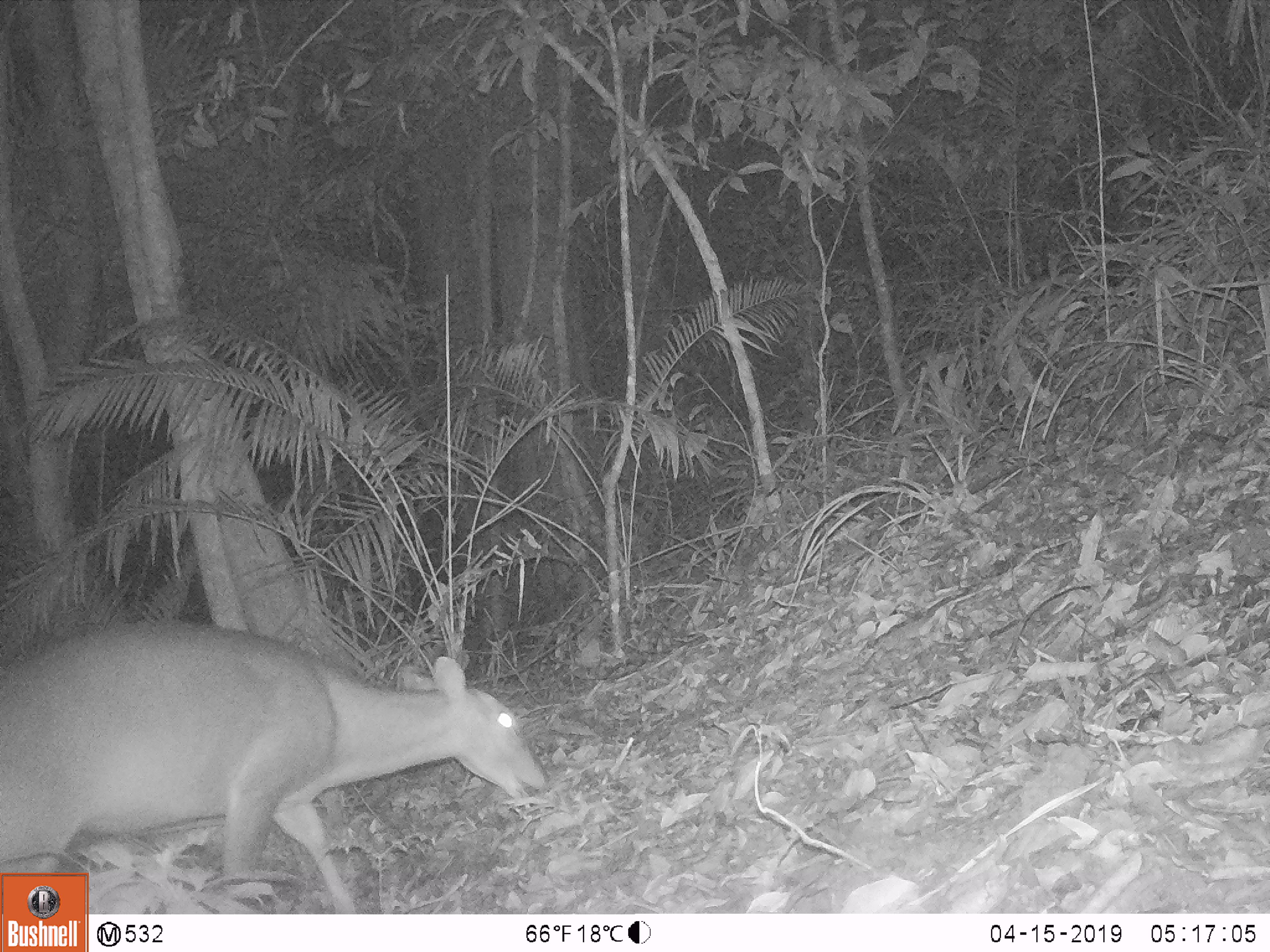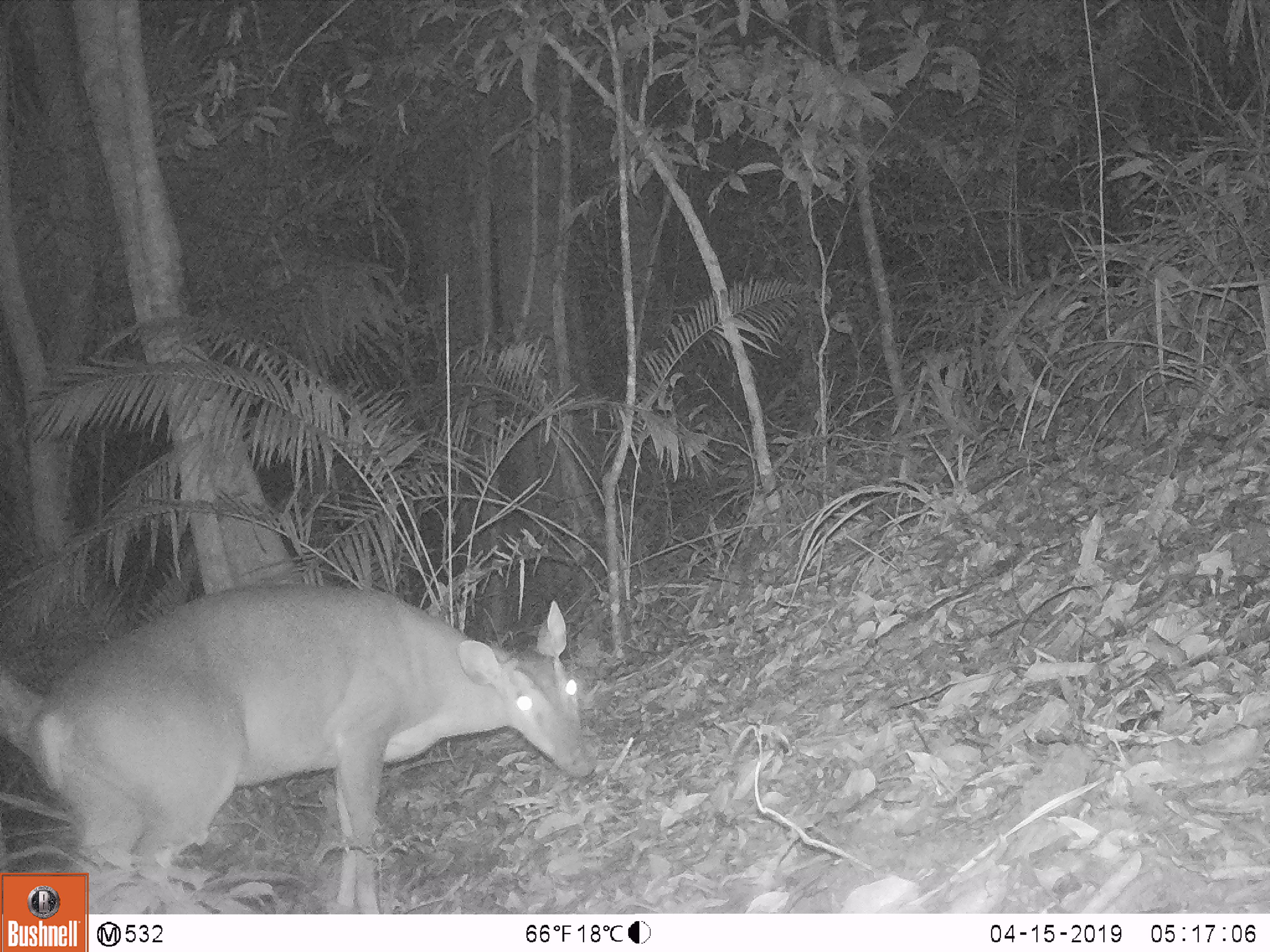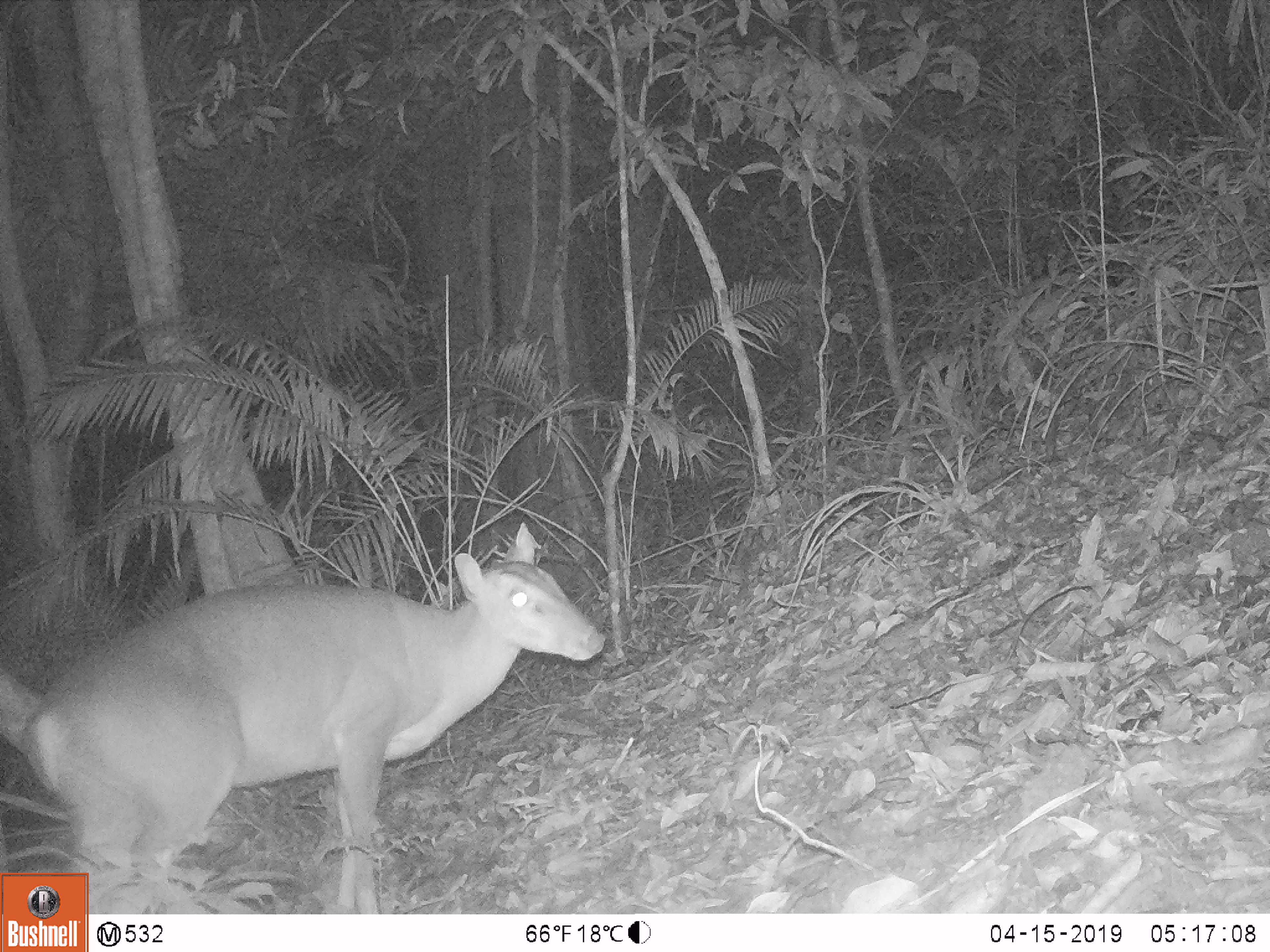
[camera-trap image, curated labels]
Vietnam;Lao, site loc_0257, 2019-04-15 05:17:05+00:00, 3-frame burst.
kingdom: Animalia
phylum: Chordata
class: Mammalia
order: Artiodactyla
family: Cervidae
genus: Muntiacus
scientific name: Muntiacus vuquangensis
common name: large-antlered muntjac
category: large antlered muntjac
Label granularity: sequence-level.